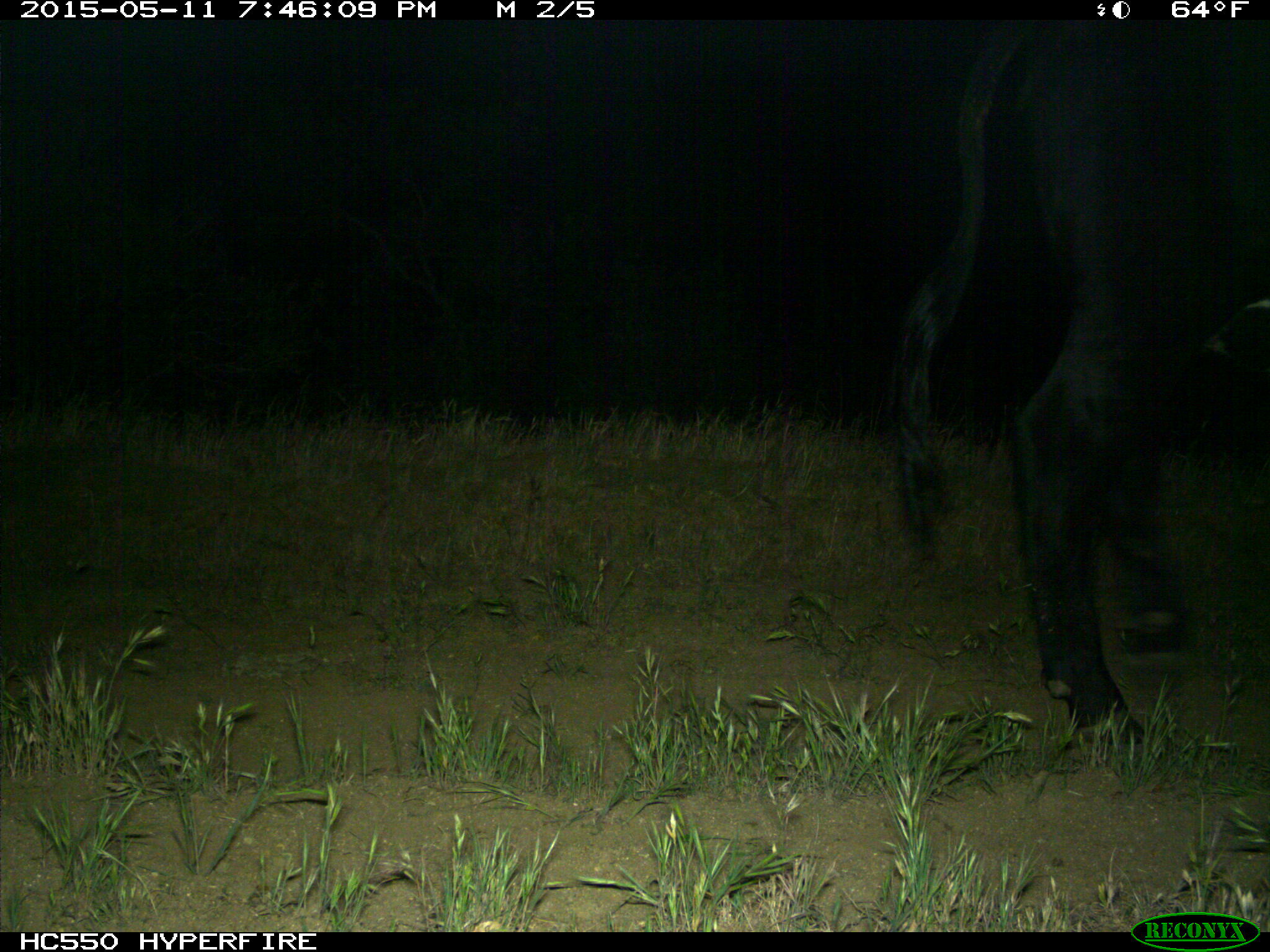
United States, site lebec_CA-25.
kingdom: Animalia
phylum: Chordata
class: Mammalia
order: Artiodactyla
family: Bovidae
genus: Bos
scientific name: Bos taurus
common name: domestic cow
Bos taurus (domestic cow).